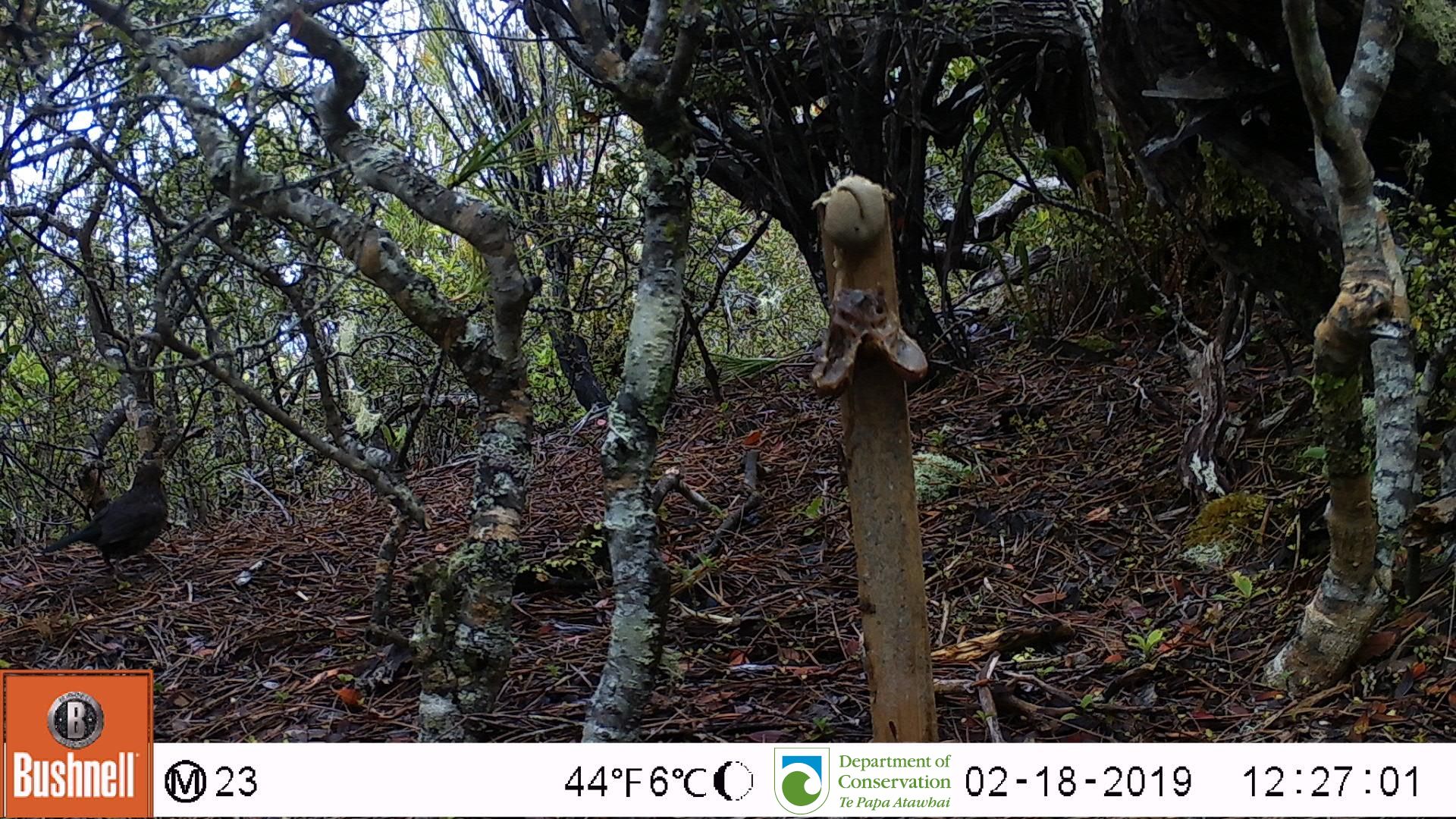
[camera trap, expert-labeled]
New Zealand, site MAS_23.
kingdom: Animalia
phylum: Chordata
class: Aves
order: Passeriformes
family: Turdidae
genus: Turdus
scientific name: Turdus merula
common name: eurasian blackbird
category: blackbird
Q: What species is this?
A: Blackbird (eurasian blackbird) (Turdus merula).